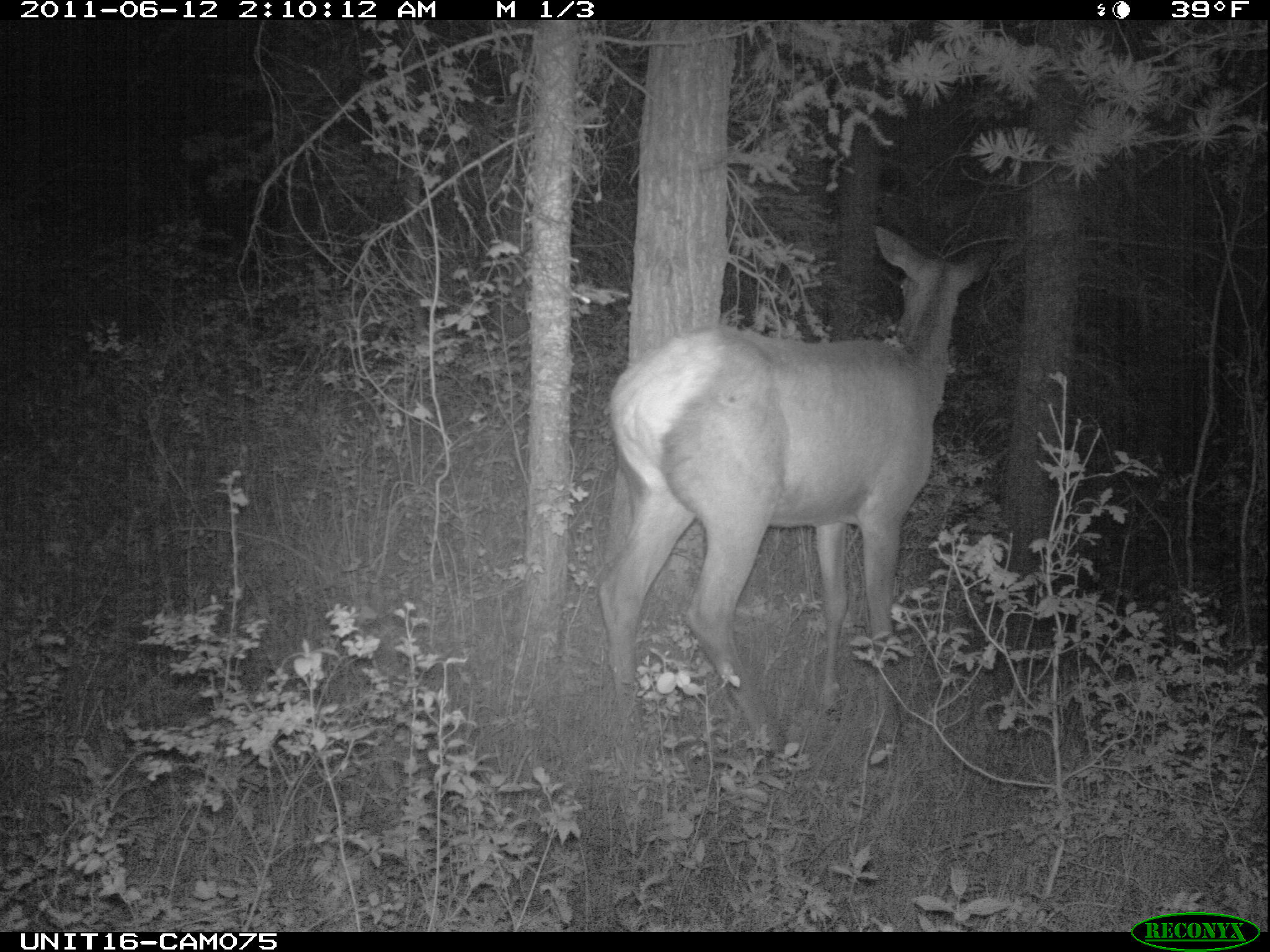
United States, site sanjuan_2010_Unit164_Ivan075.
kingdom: Animalia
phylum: Chordata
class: Mammalia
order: Artiodactyla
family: Cervidae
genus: Cervus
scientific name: Cervus elaphus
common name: red deer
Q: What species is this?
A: Cervus elaphus (red deer).